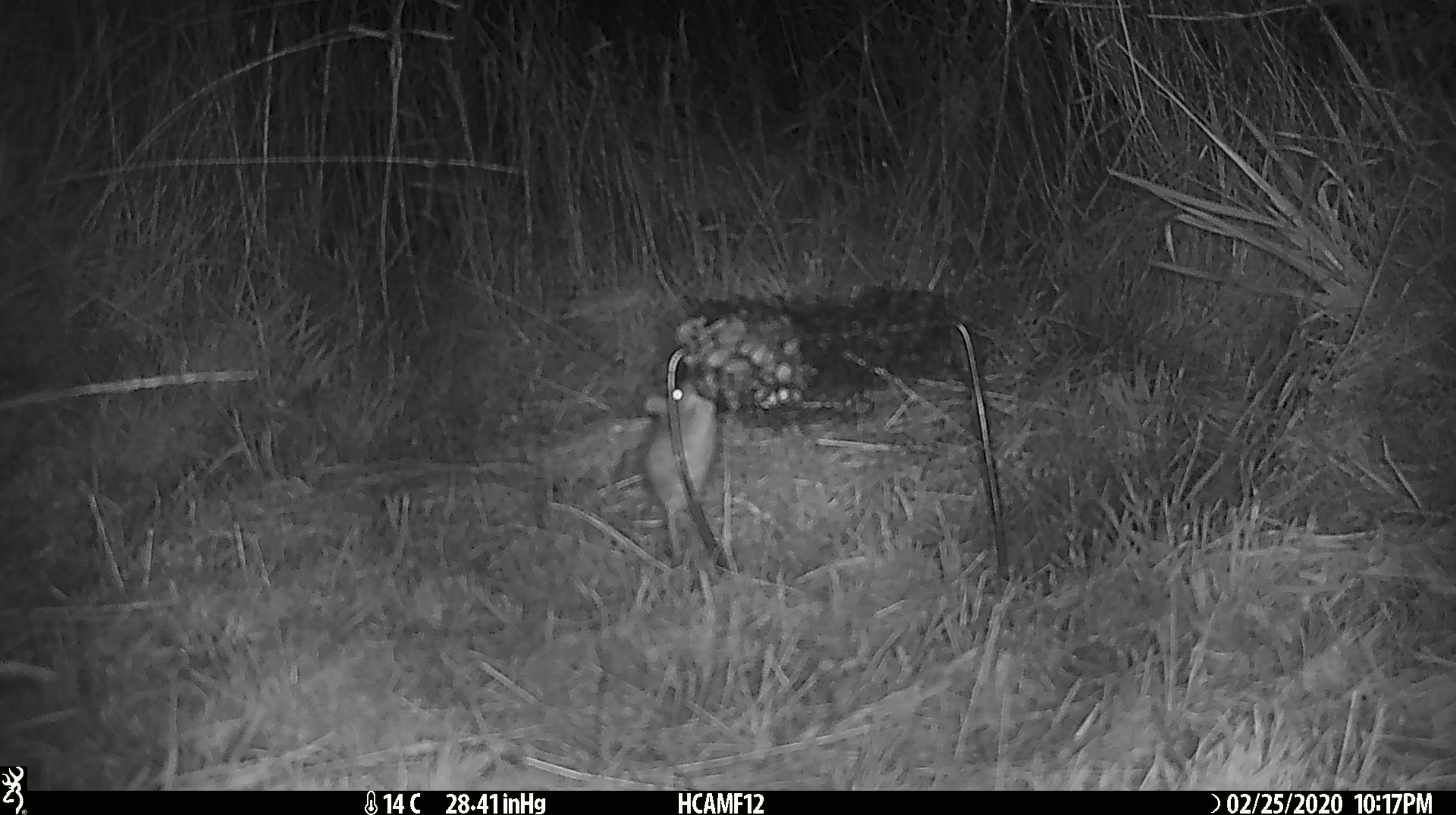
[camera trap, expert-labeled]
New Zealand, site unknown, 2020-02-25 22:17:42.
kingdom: Animalia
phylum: Chordata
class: Mammalia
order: Rodentia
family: Muridae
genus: Mus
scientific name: Mus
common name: mouse